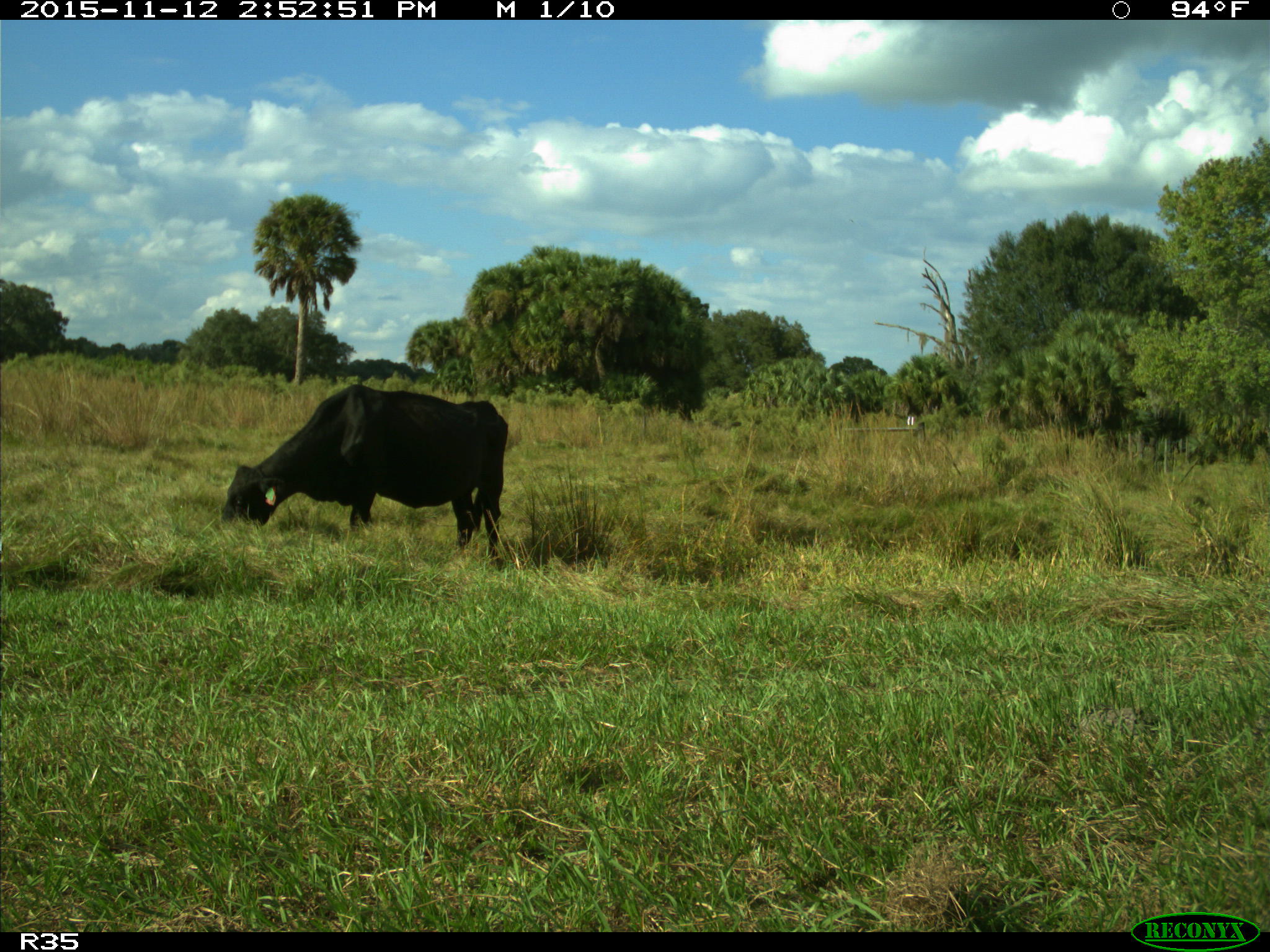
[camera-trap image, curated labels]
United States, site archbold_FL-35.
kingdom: Animalia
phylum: Chordata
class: Mammalia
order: Artiodactyla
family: Bovidae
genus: Bos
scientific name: Bos taurus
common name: domestic cow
Bos taurus (domestic cow).